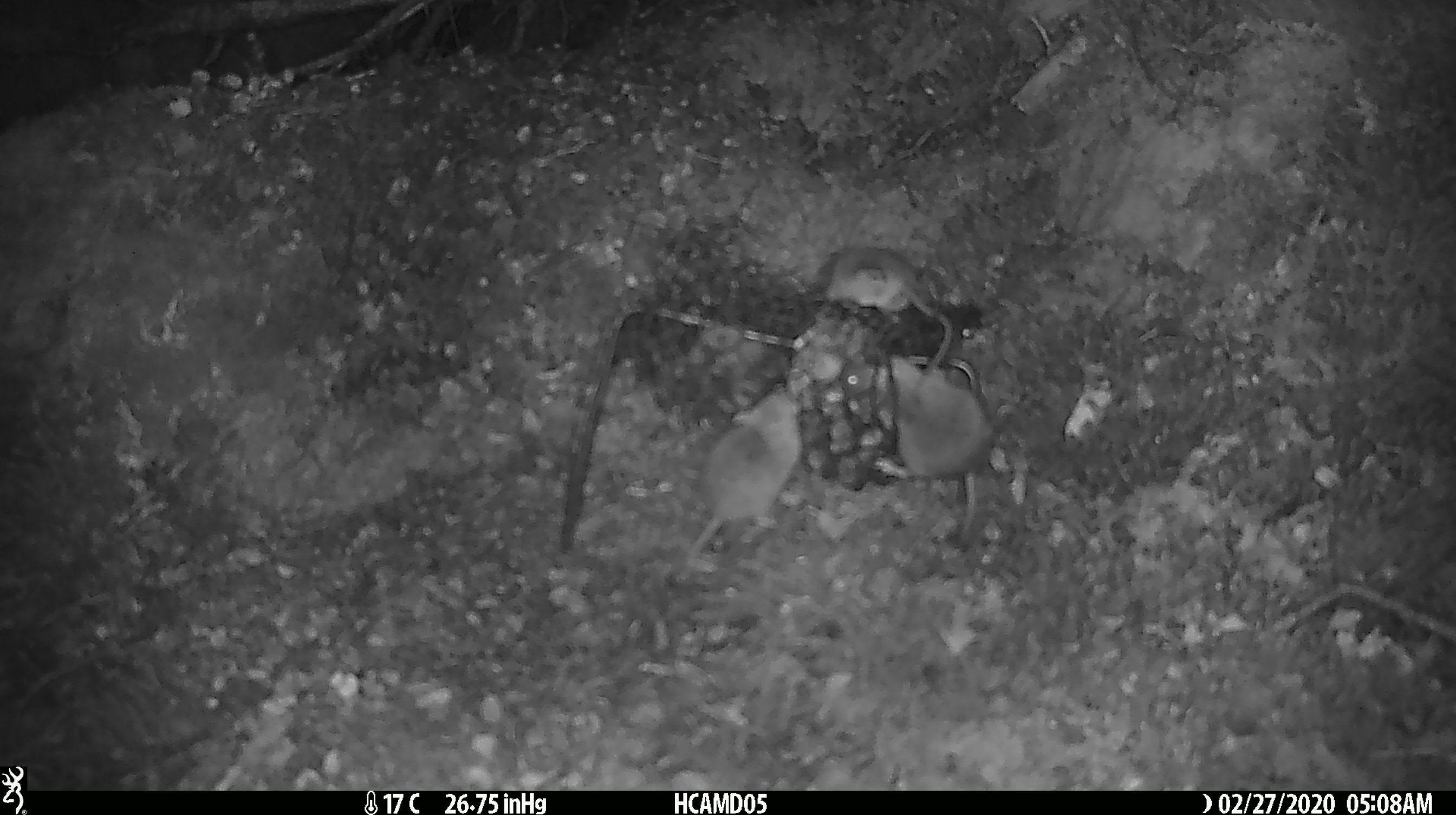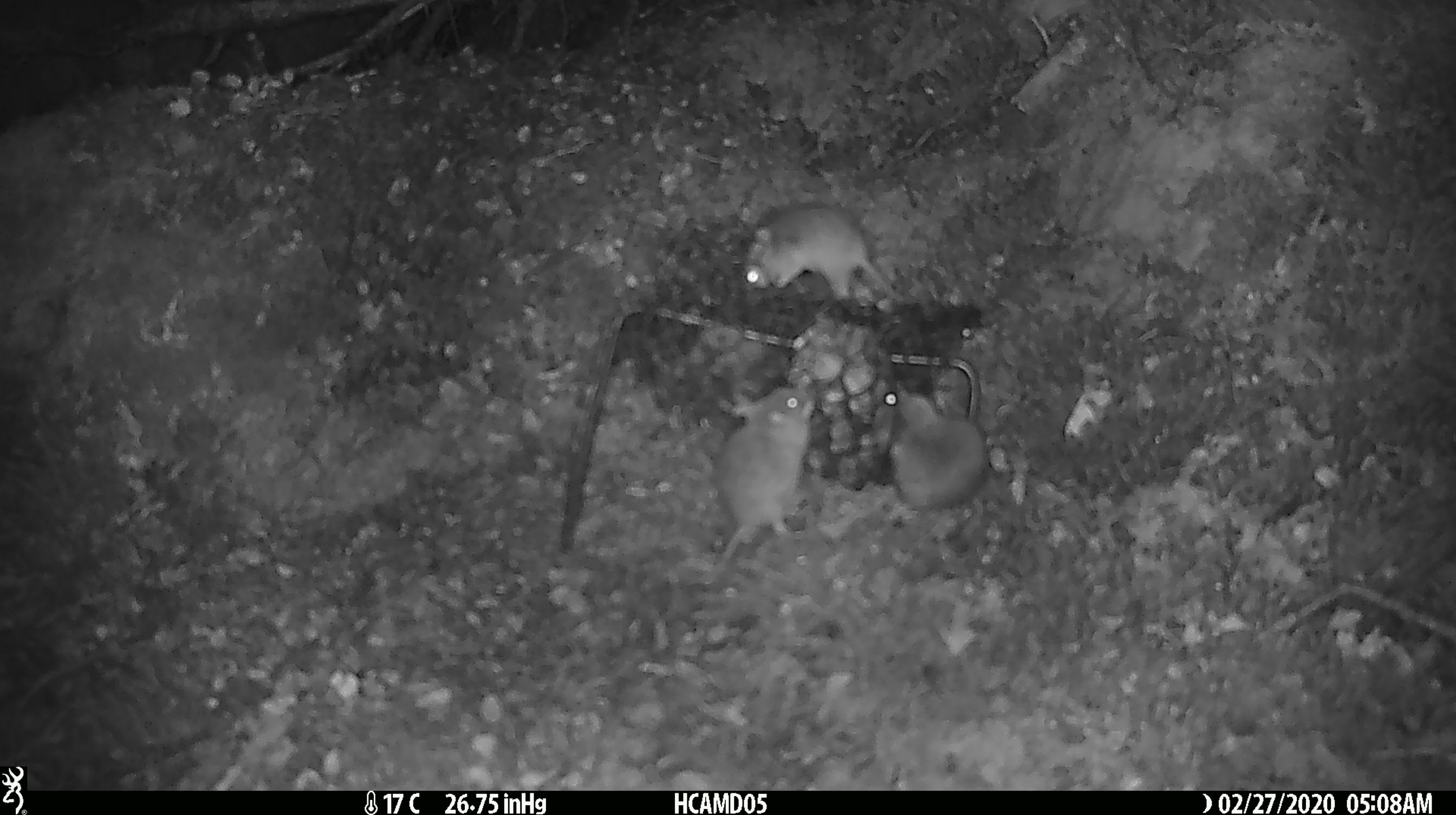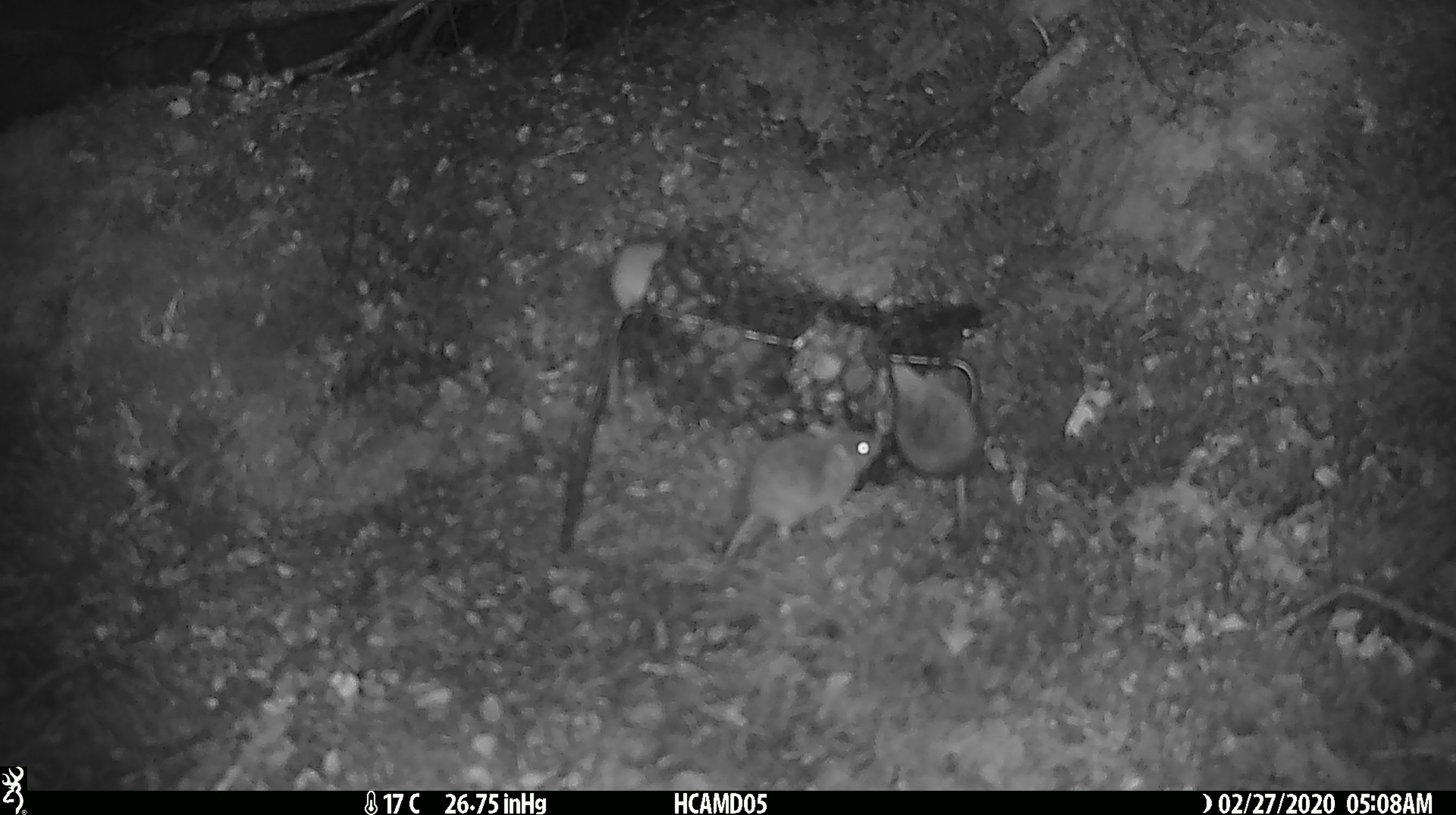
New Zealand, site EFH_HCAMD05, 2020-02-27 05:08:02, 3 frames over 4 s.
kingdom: Animalia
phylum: Chordata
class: Mammalia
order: Rodentia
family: Muridae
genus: Mus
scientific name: Mus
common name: mouse